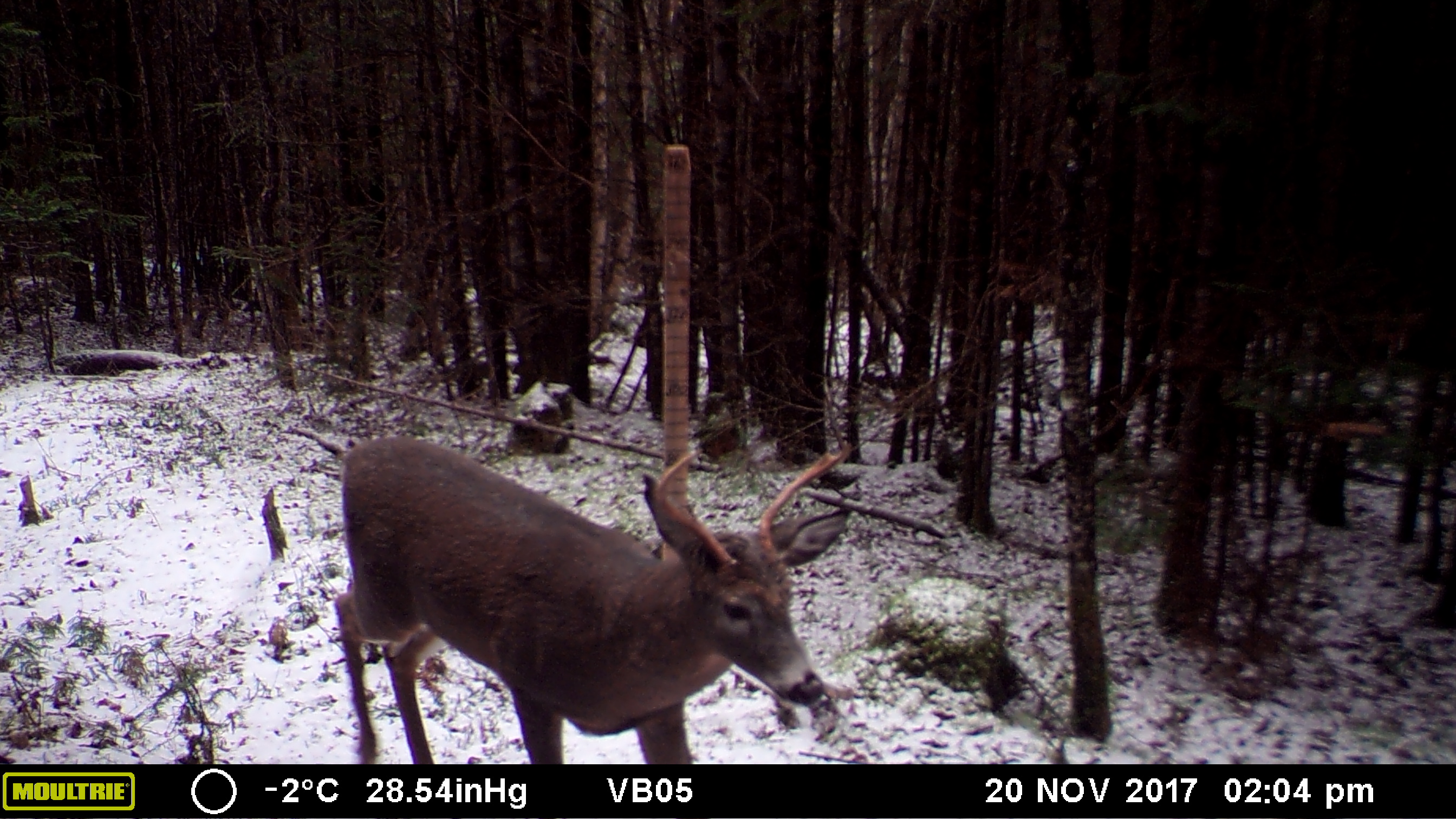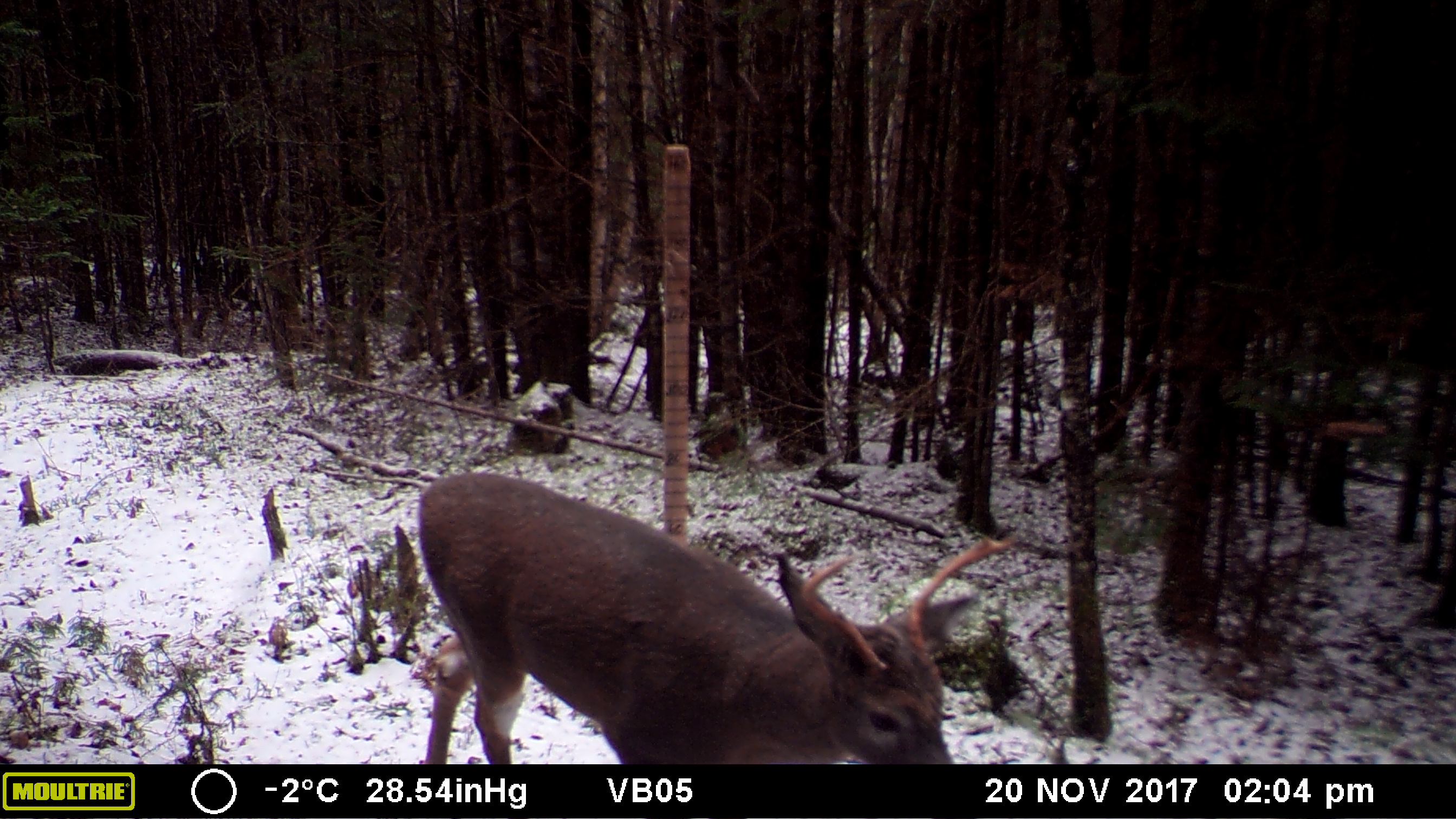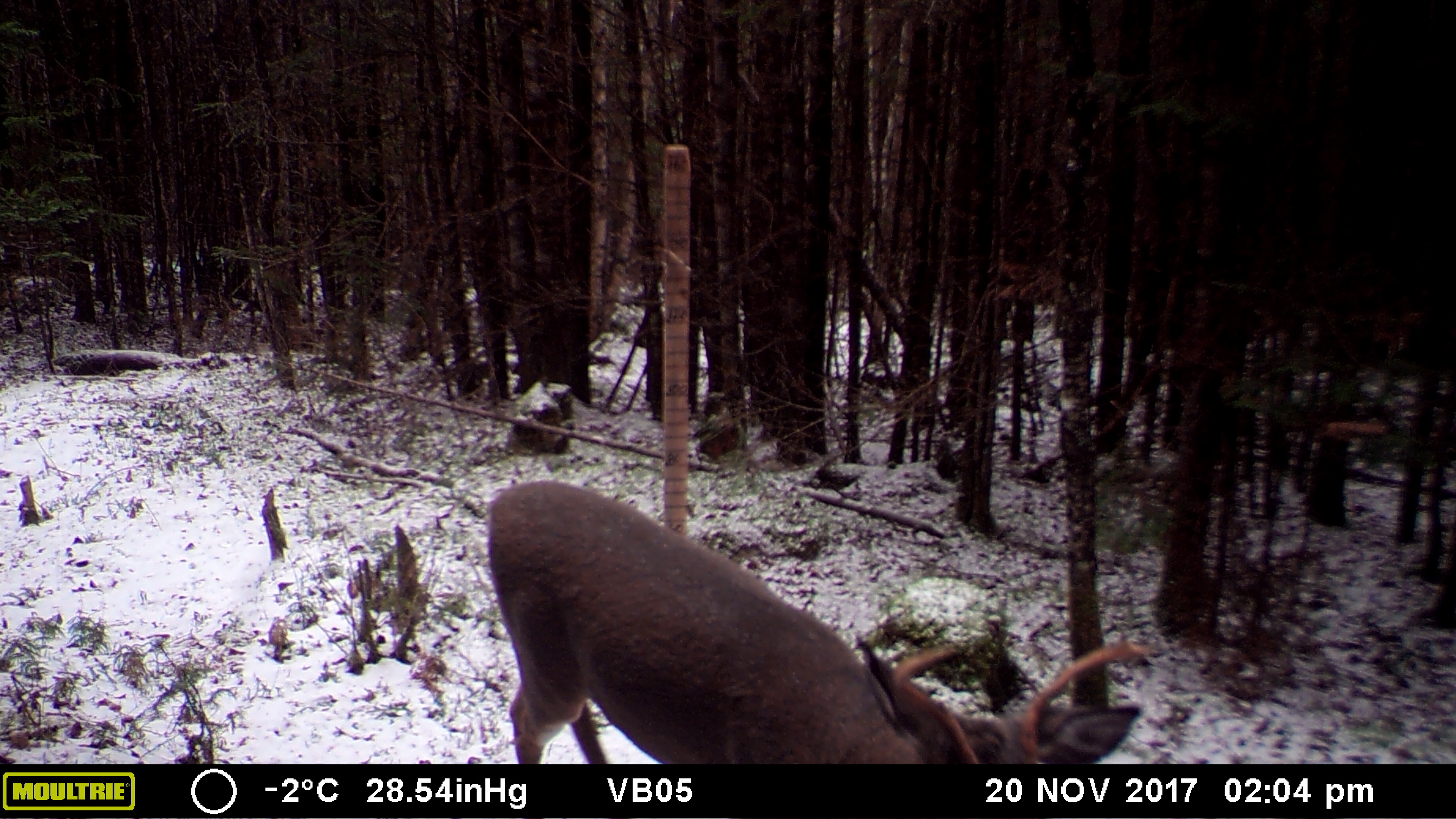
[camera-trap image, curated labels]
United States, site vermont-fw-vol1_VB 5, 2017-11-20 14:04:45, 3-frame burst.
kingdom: Animalia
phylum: Chordata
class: Mammalia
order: Artiodactyla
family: Cervidae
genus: Odocoileus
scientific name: Odocoileus virginianus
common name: white-tailed deer